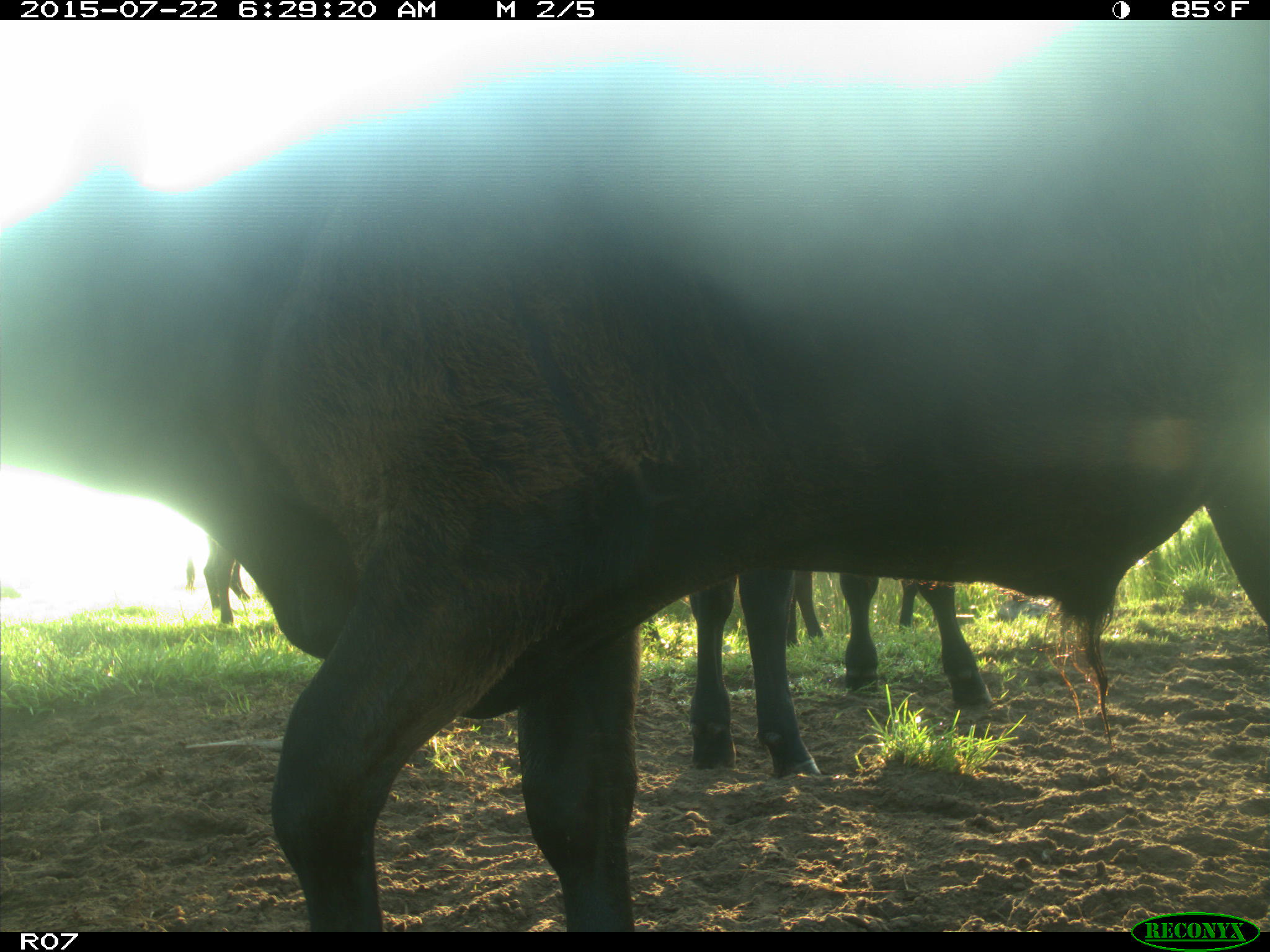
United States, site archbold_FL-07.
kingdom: Animalia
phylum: Chordata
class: Mammalia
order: Artiodactyla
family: Suidae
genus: Sus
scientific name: Sus scrofa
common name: wild boar